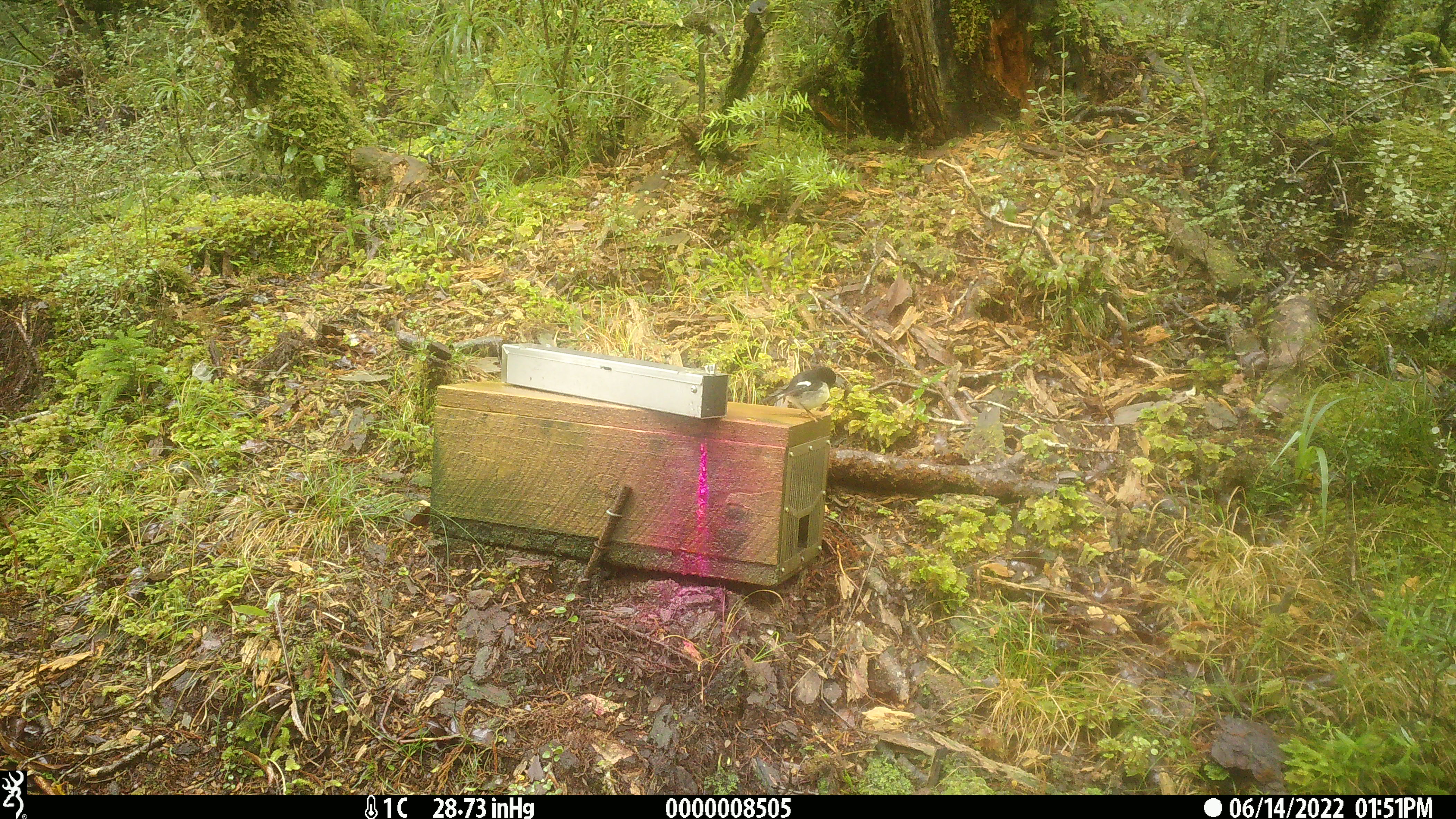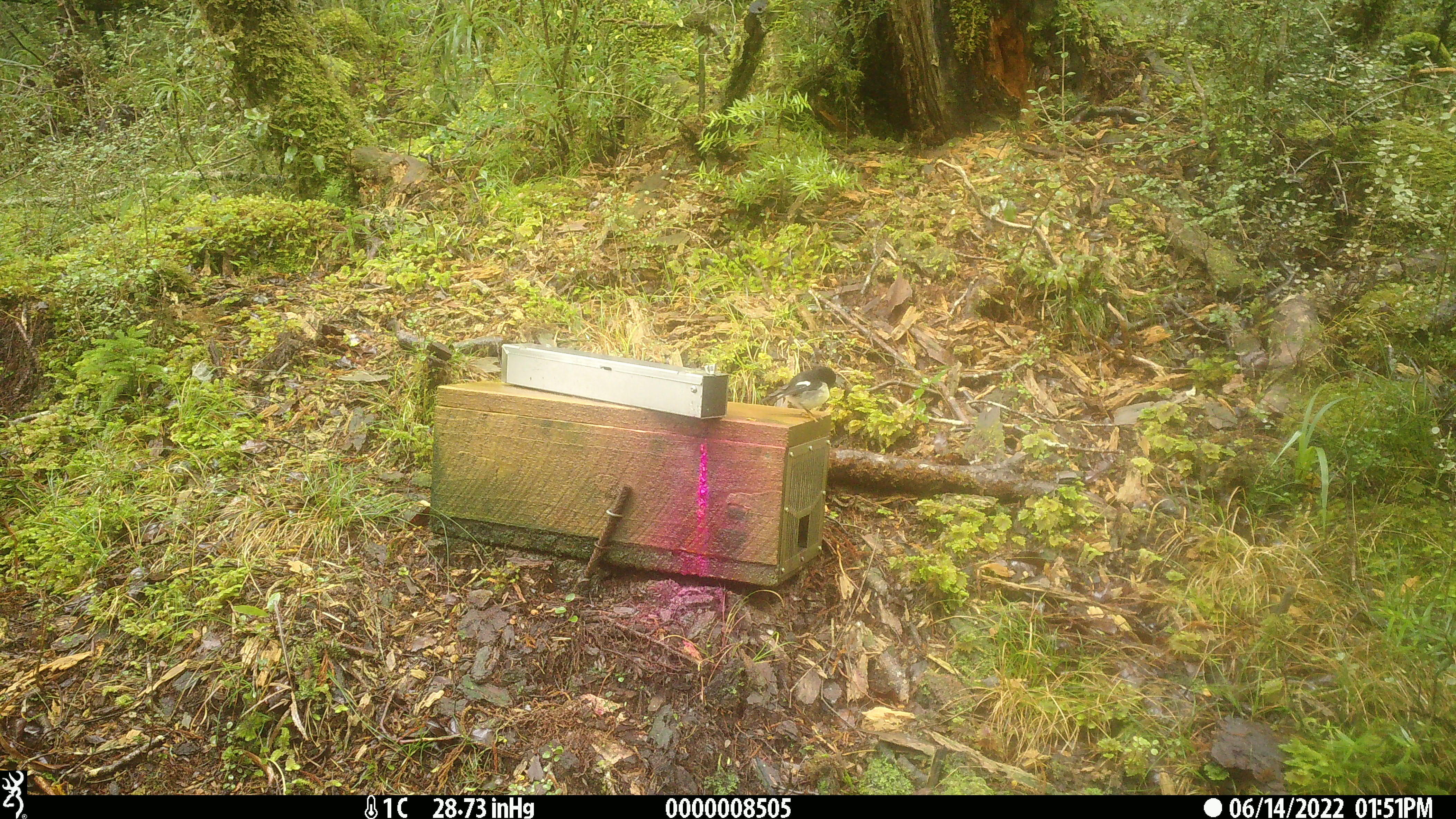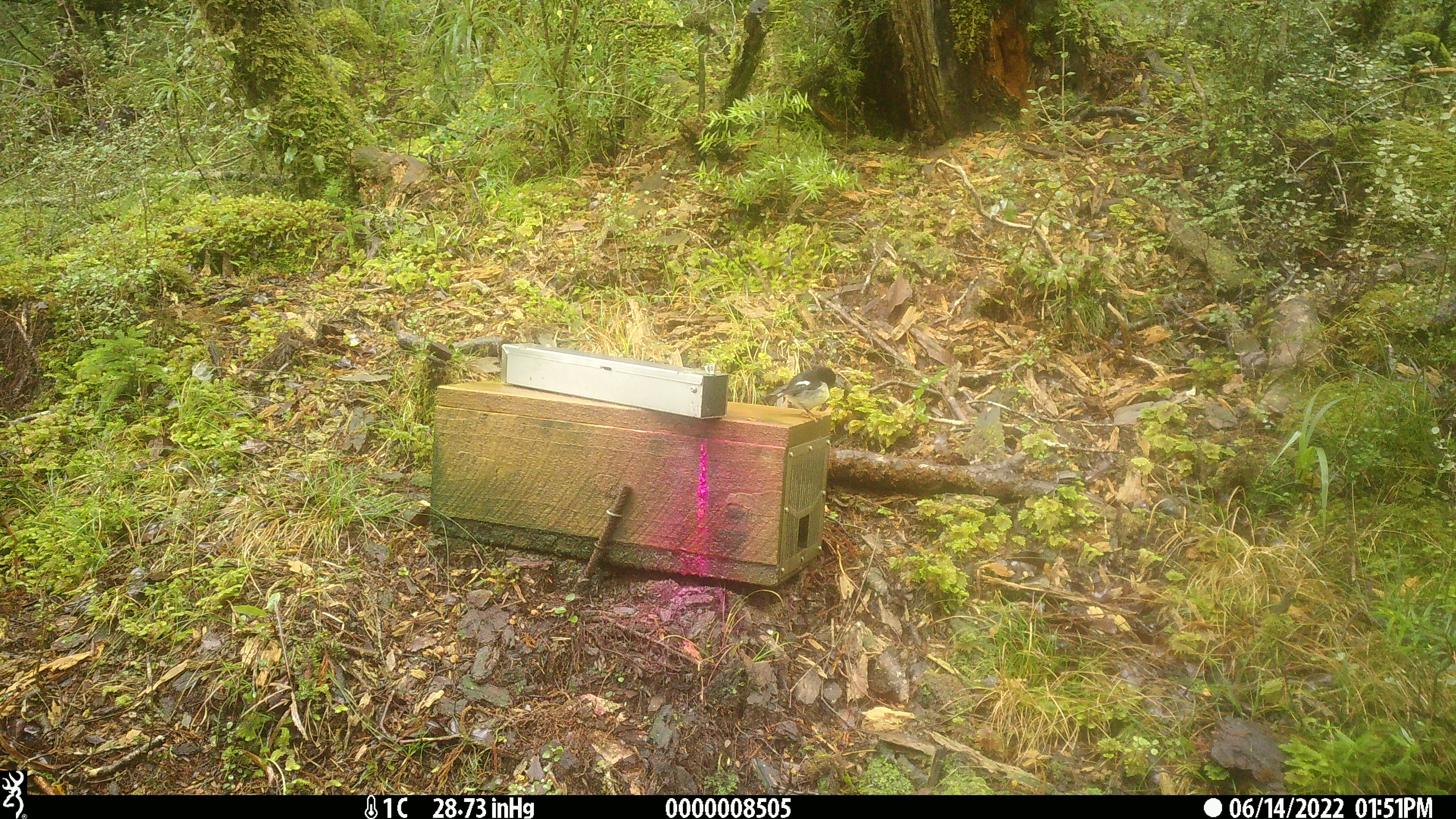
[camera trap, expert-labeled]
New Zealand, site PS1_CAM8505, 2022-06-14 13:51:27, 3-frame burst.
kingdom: Animalia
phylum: Chordata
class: Aves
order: Passeriformes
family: Petroicidae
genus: Petroica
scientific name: Petroica macrocephala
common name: tomtit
Tomtit (Petroica macrocephala).